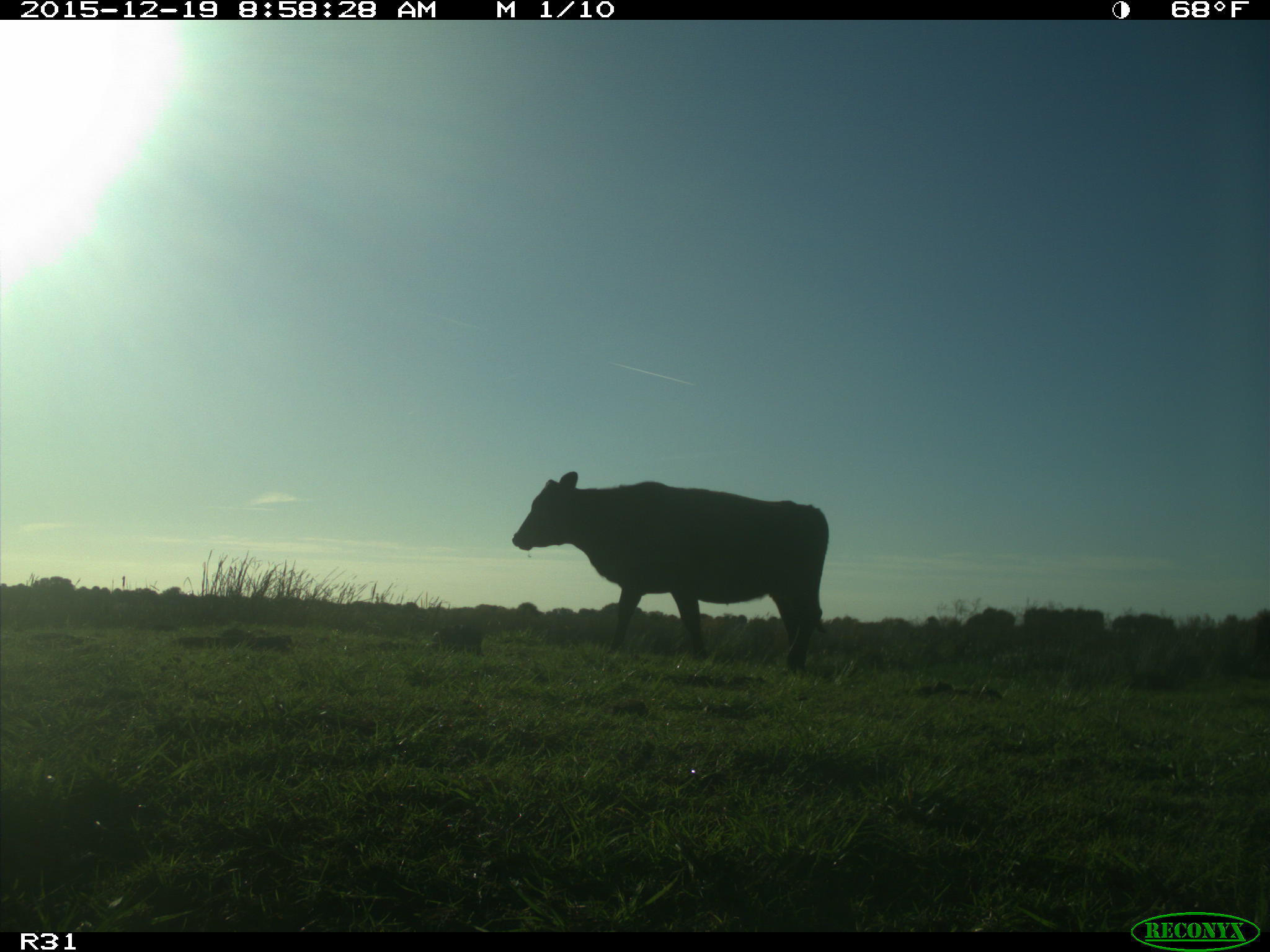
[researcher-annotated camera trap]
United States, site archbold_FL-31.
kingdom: Animalia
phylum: Chordata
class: Mammalia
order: Artiodactyla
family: Bovidae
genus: Bos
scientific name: Bos taurus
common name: domestic cow